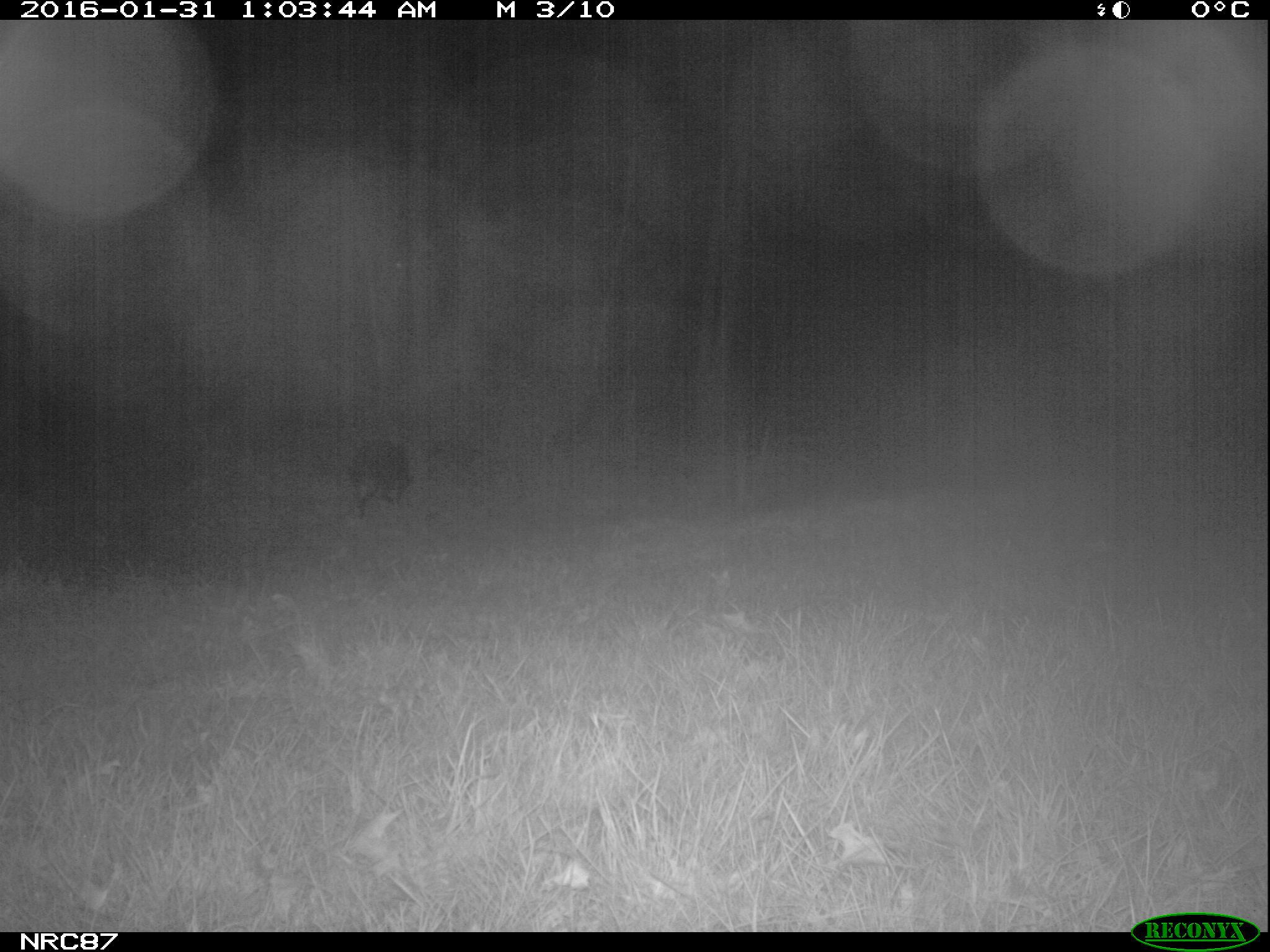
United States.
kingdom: Animalia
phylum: Chordata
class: Mammalia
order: Carnivora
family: Canidae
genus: Canis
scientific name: Canis familiaris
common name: domestic dog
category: Dog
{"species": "Dog (domestic dog) (Canis familiaris)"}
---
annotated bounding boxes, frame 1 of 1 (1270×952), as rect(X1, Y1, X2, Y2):
Dog: rect(338, 437, 427, 521)